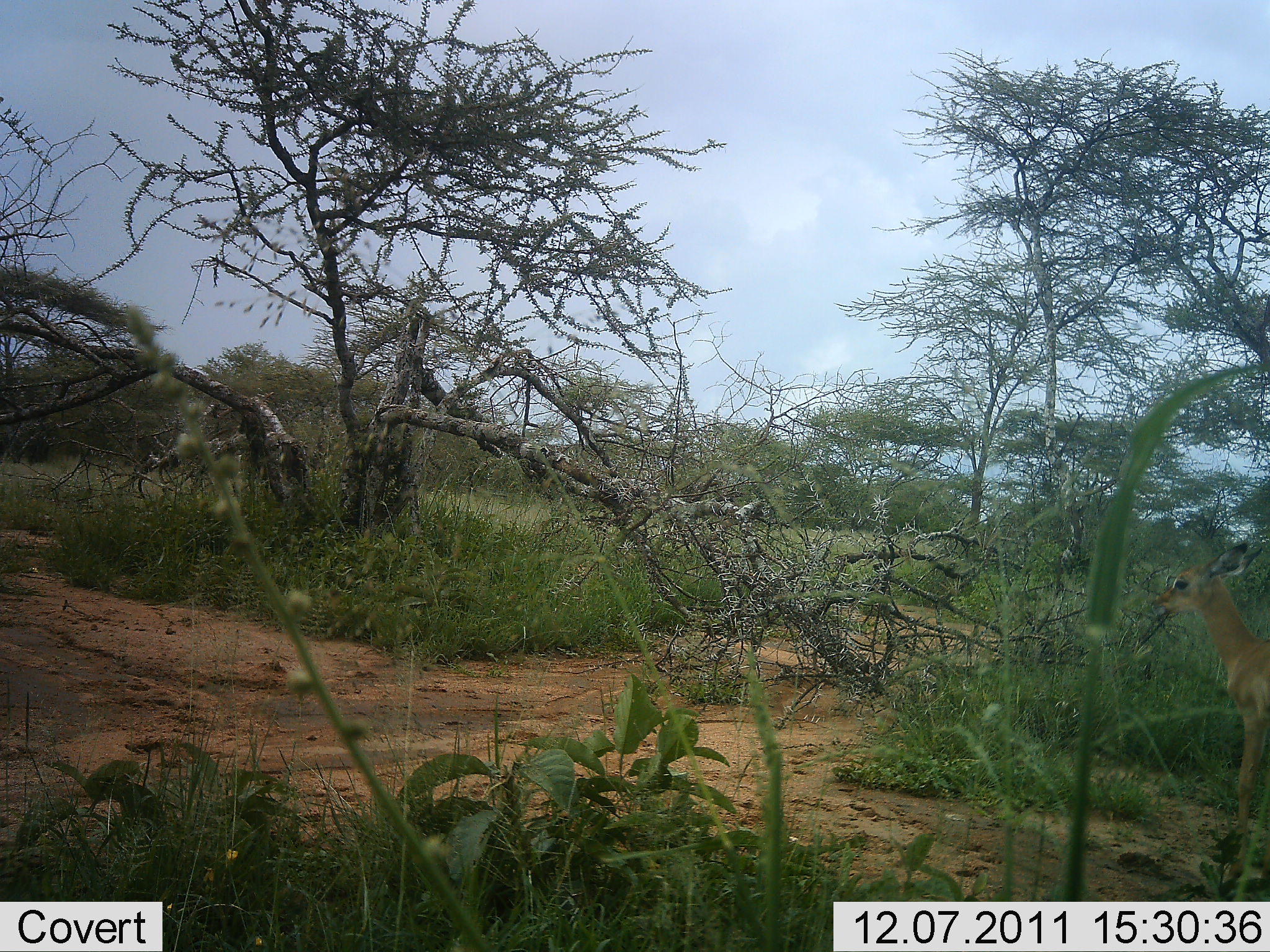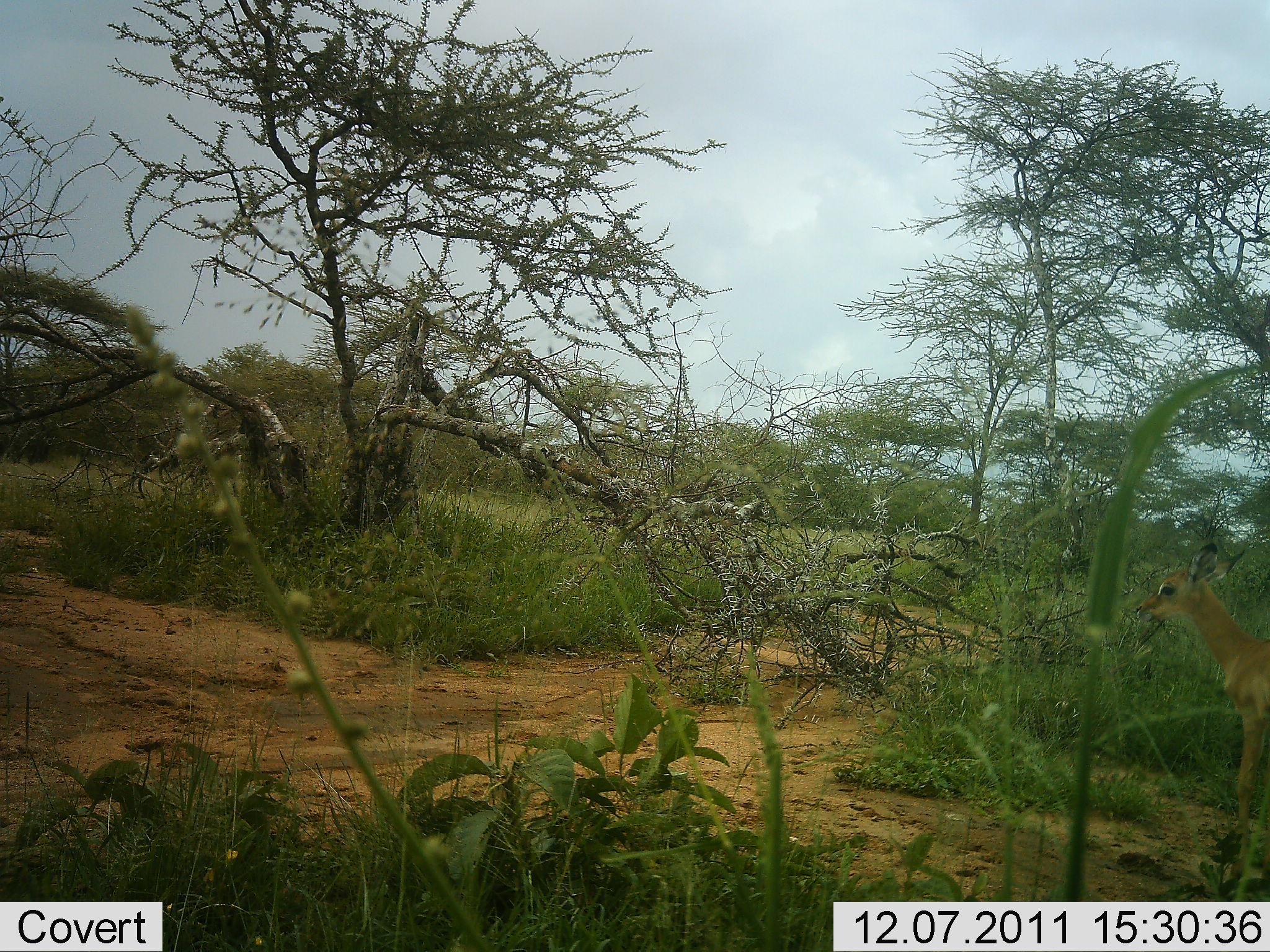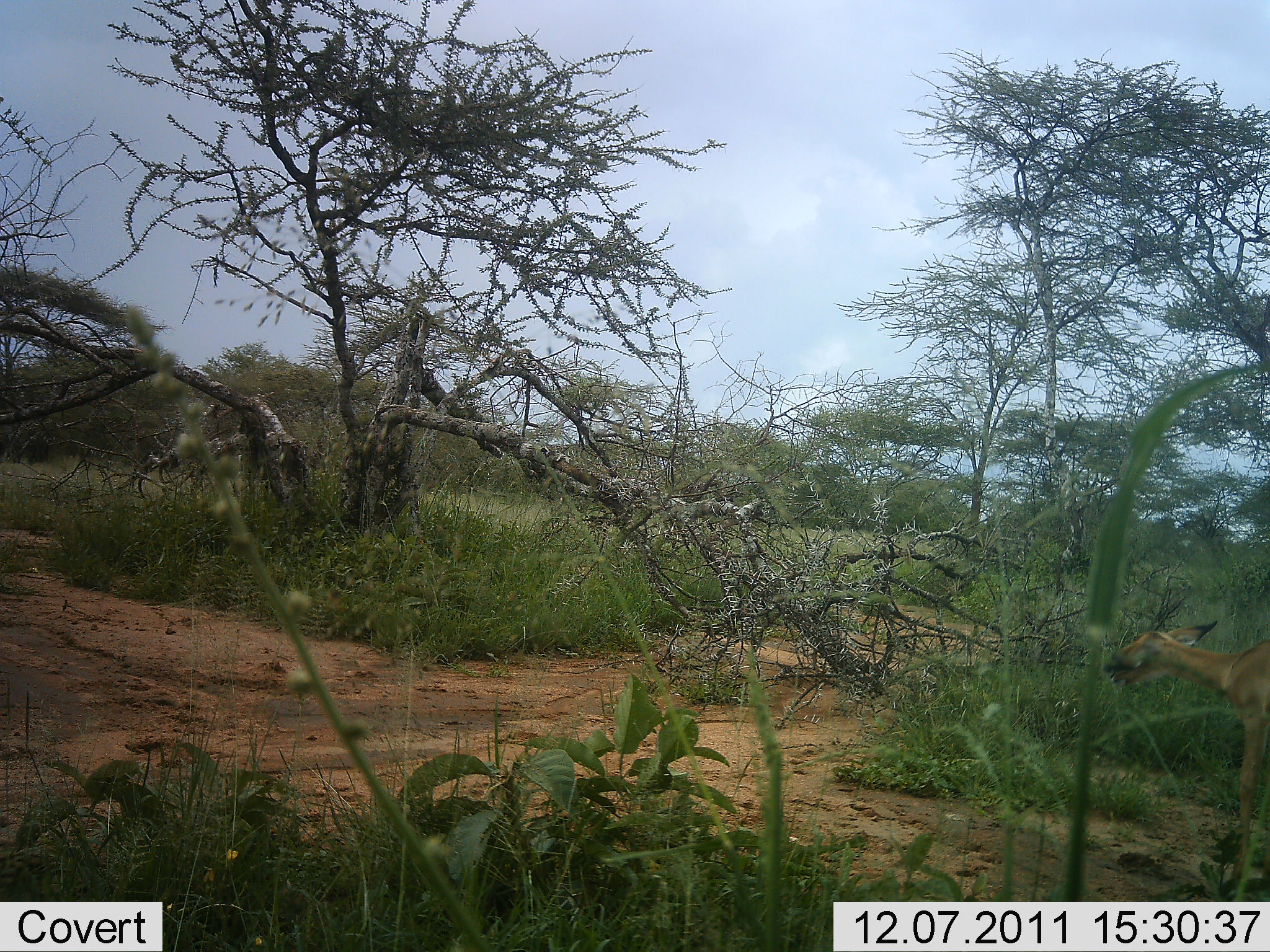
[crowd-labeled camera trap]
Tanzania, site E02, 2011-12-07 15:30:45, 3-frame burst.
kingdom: Animalia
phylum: Chordata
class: Mammalia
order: Artiodactyla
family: Bovidae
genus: Madoqua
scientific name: Madoqua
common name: dikdik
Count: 1.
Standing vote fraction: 50%.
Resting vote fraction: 0%.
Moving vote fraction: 0%.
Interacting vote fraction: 10%.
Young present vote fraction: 0%.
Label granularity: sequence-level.